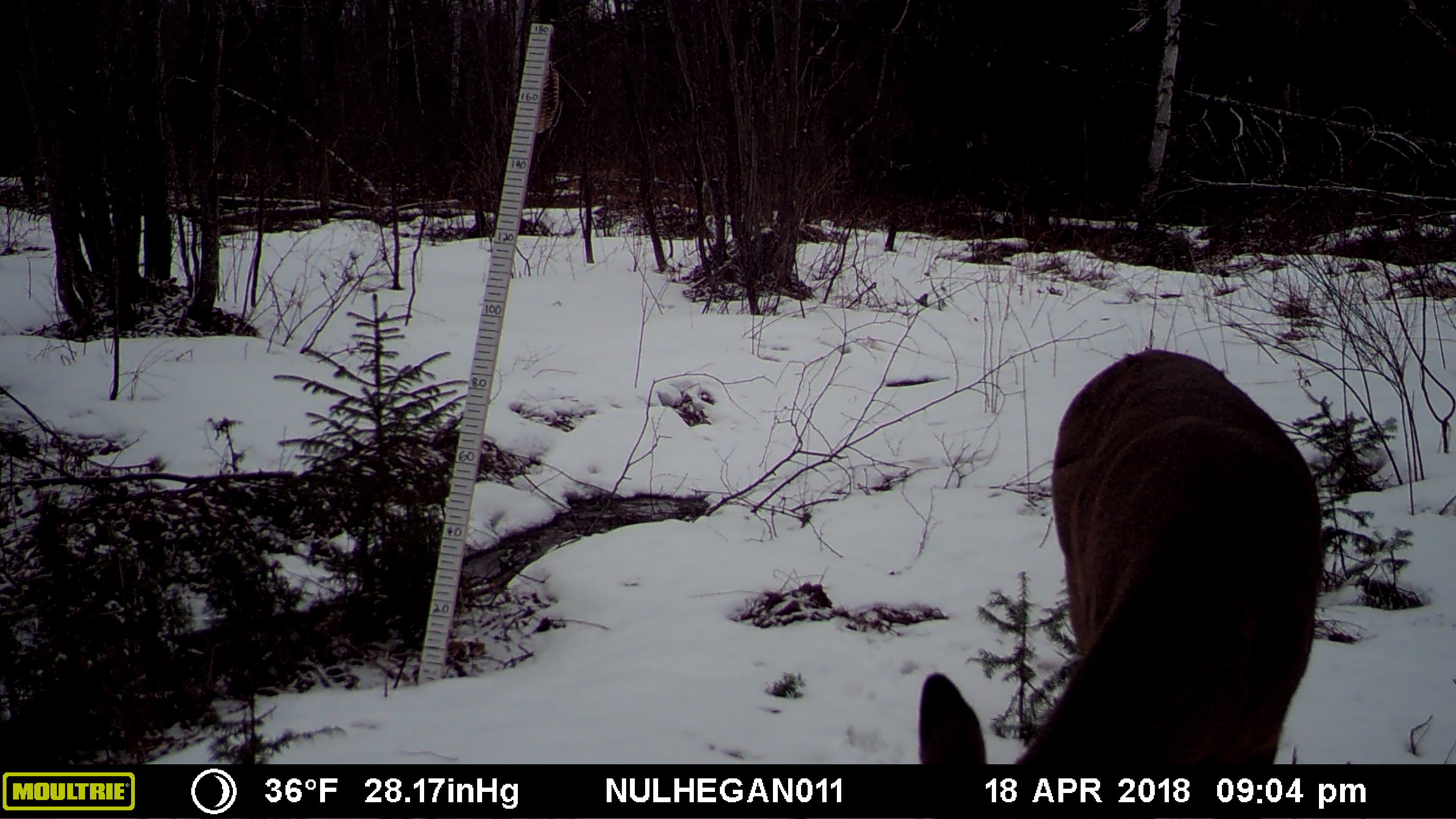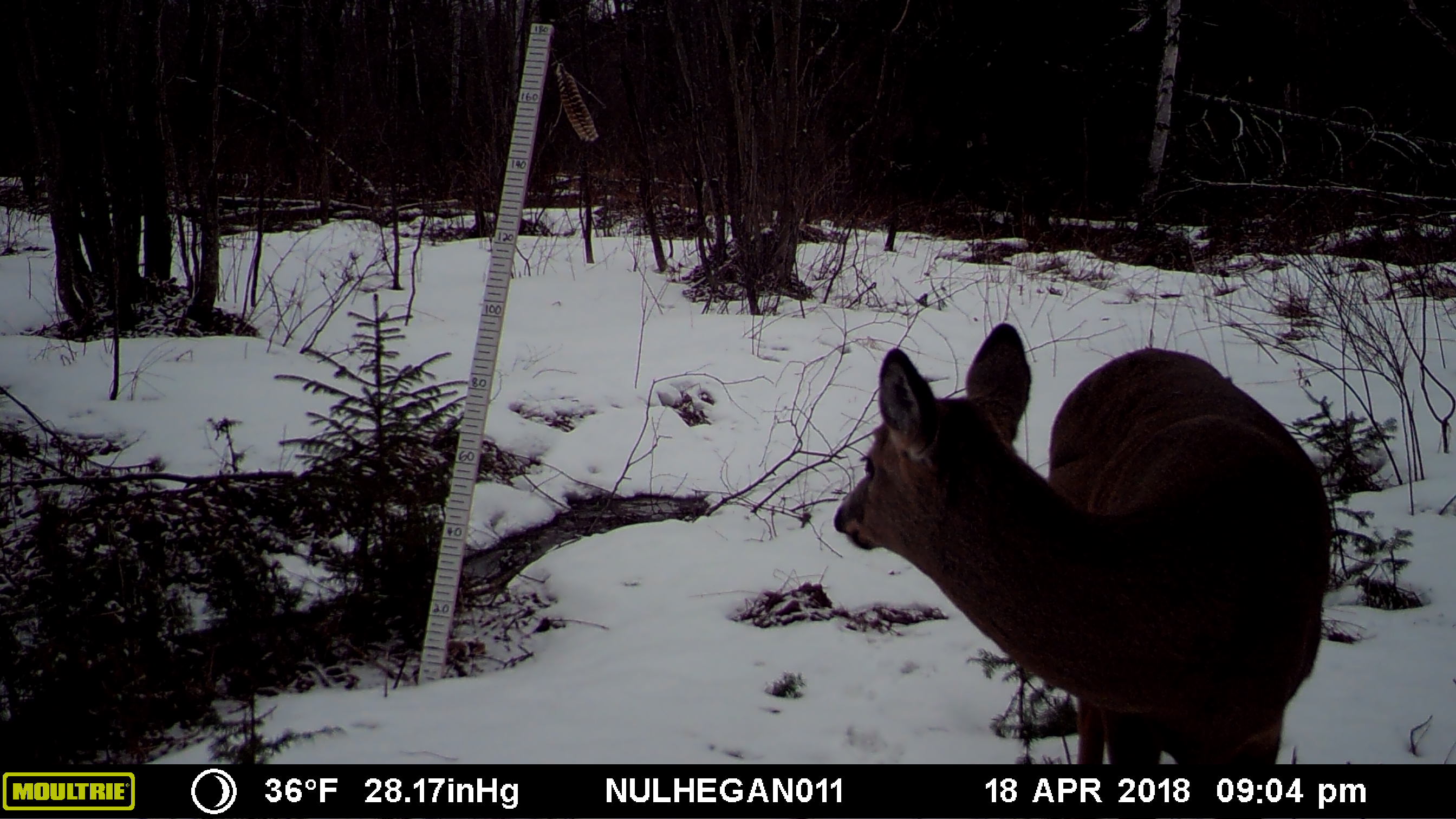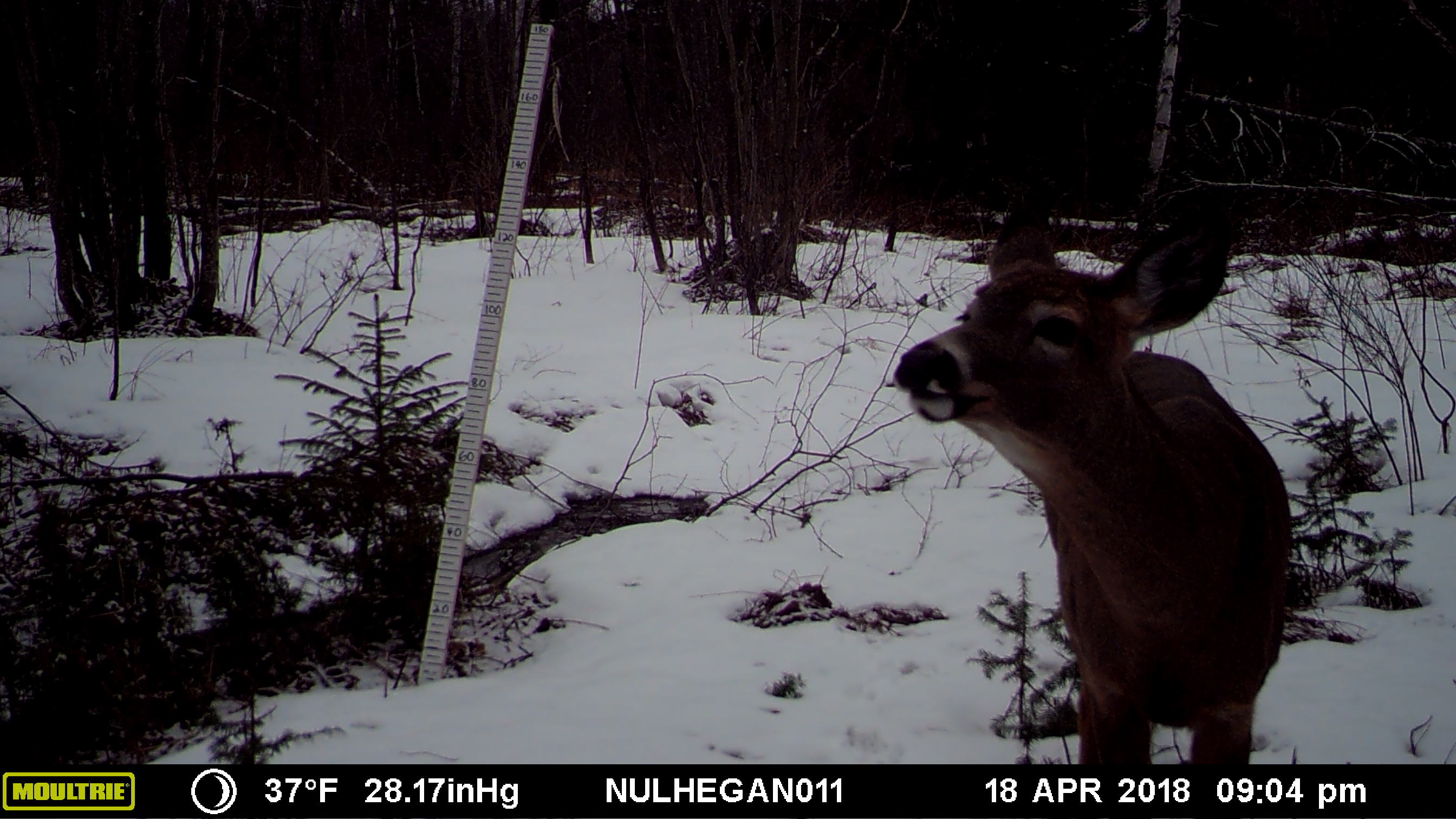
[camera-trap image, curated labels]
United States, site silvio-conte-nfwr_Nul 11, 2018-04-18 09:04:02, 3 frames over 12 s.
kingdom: Animalia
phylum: Chordata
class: Mammalia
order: Artiodactyla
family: Cervidae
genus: Odocoileus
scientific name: Odocoileus virginianus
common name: white-tailed deer